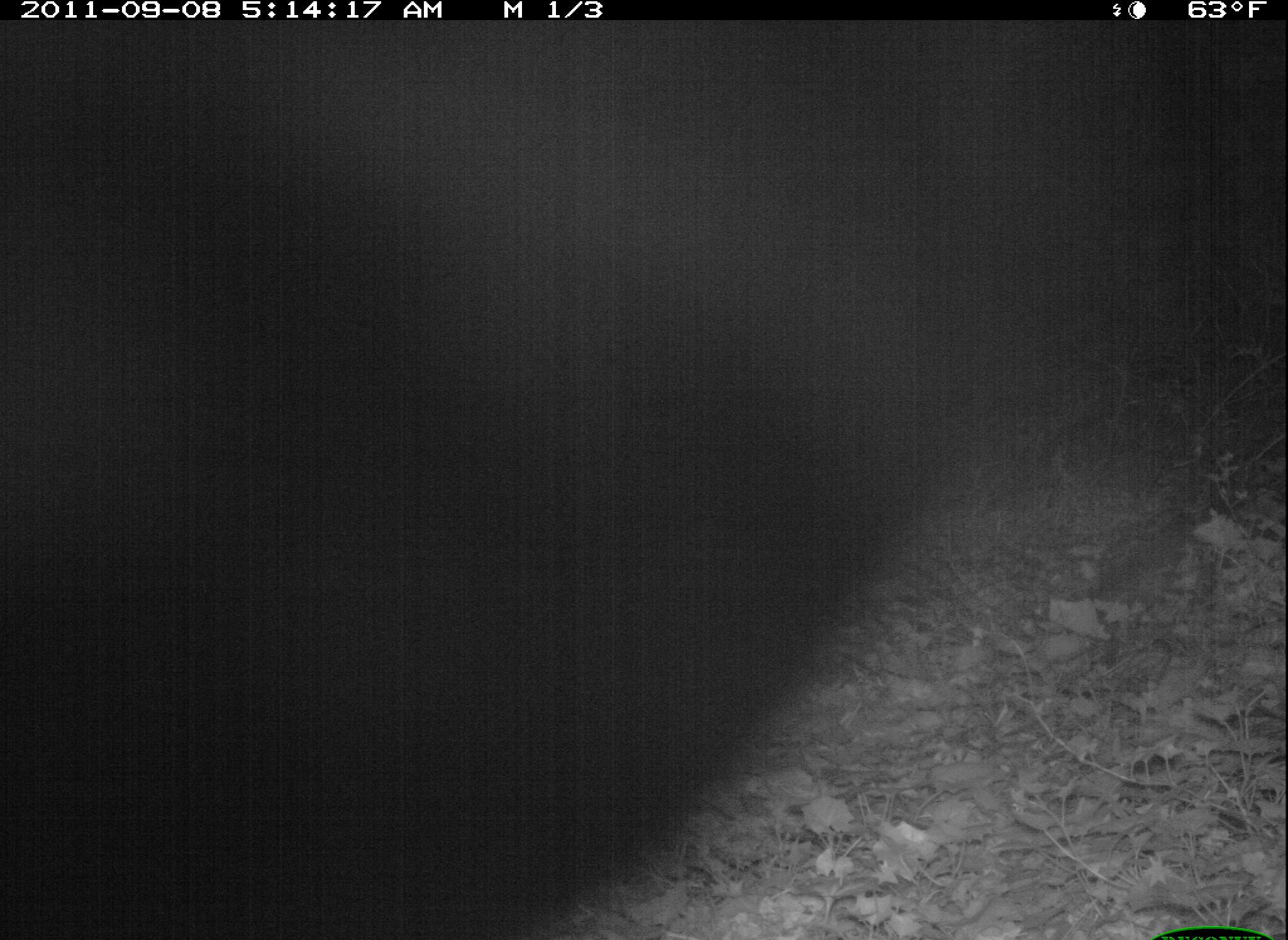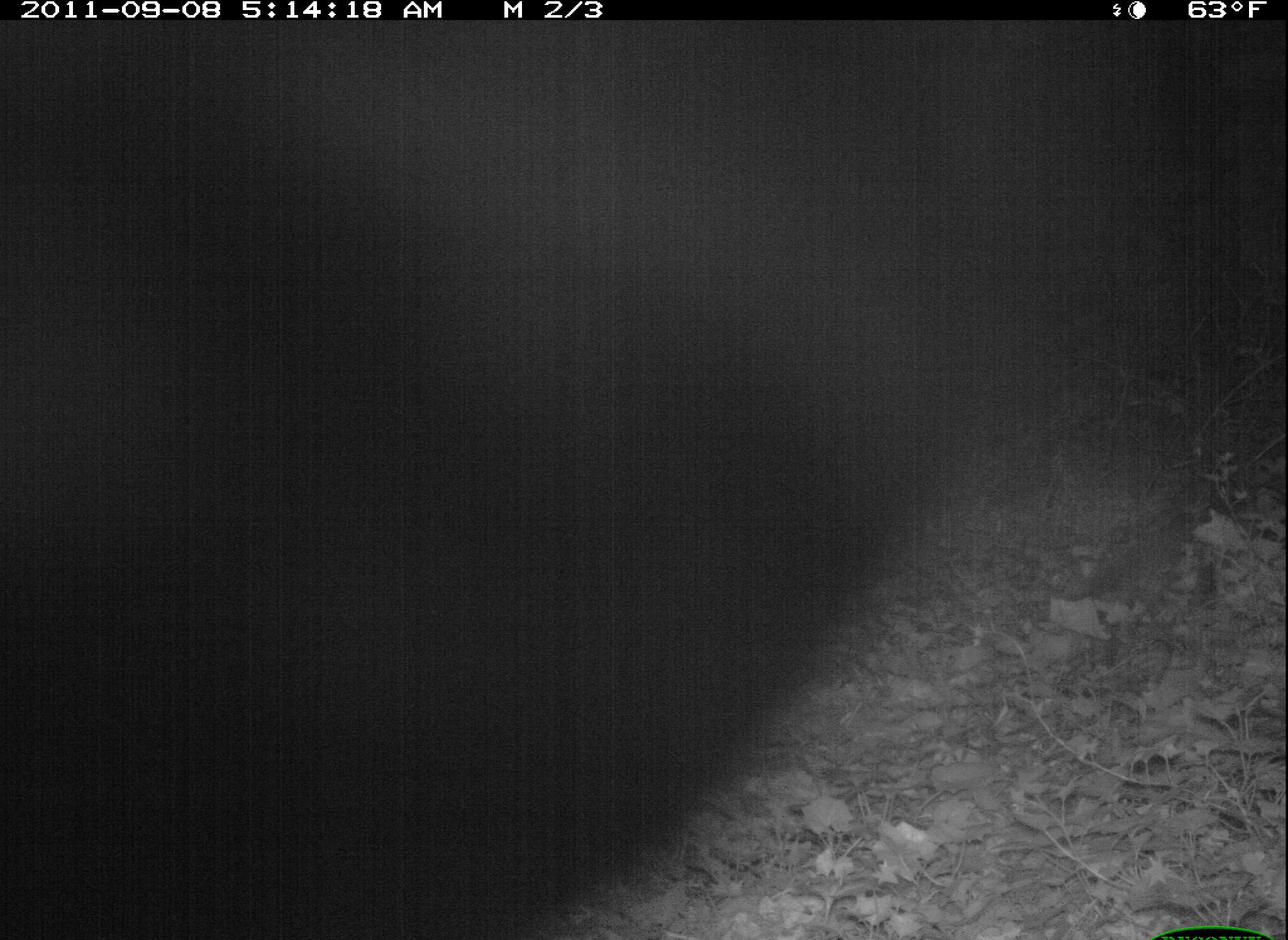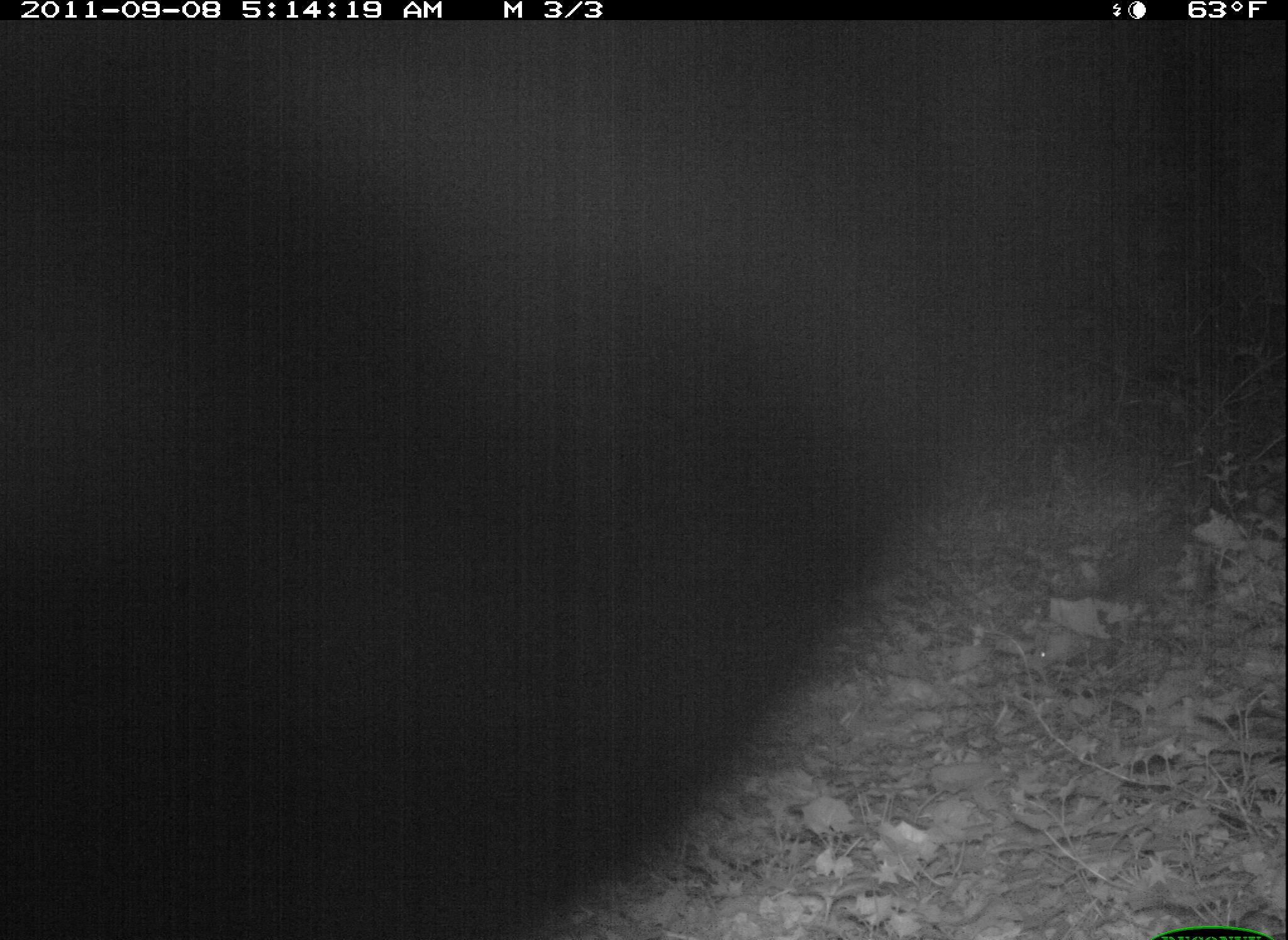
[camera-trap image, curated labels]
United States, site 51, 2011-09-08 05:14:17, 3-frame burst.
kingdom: Animalia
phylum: Chordata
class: Mammalia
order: Didelphimorphia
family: Didelphidae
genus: Didelphis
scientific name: Didelphis virginiana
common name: virginia opossum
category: opossum